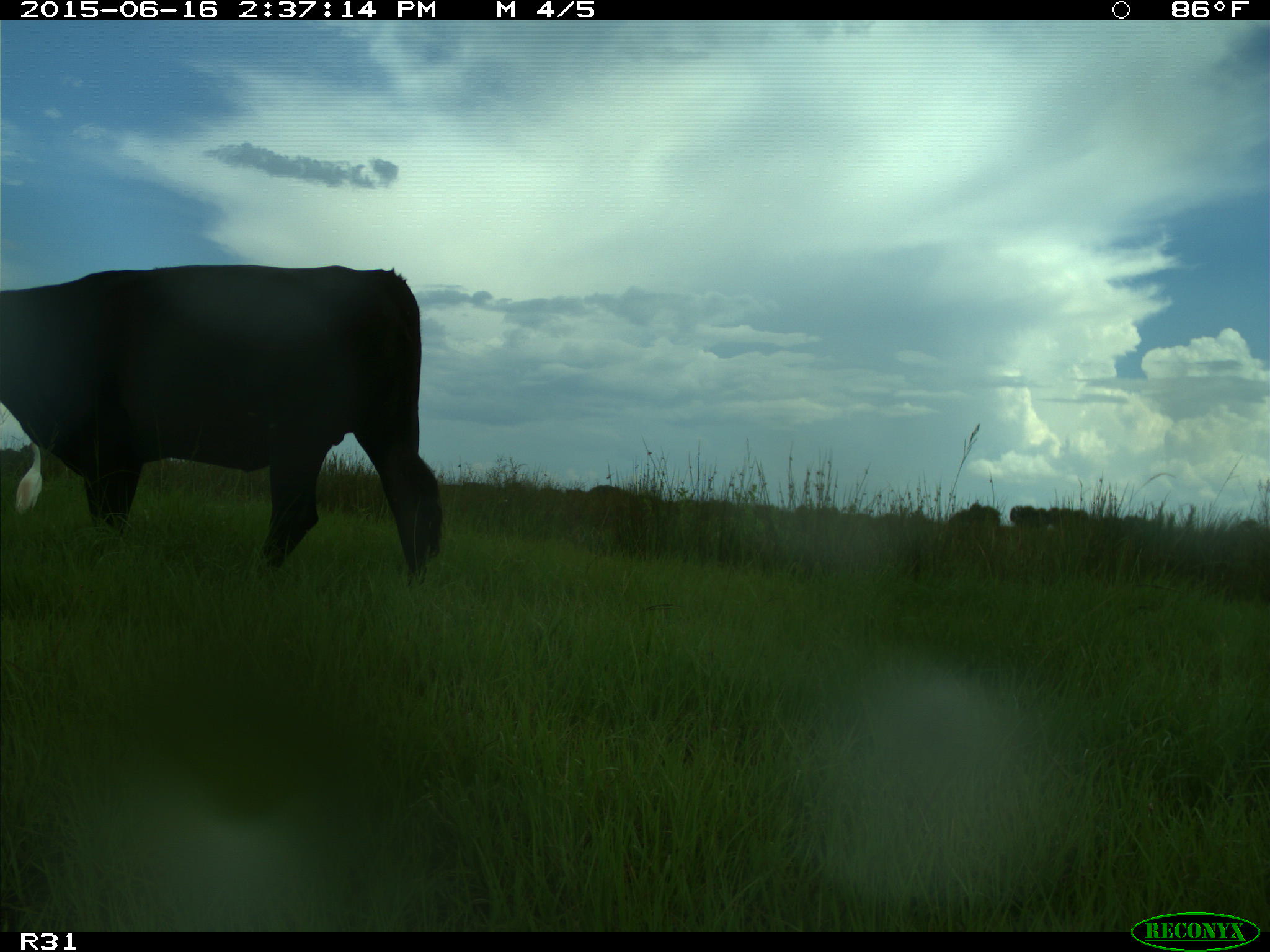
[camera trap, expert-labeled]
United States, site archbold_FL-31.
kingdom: Animalia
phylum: Chordata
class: Mammalia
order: Artiodactyla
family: Bovidae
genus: Bos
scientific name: Bos taurus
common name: domestic cow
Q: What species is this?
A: Bos taurus (domestic cow).